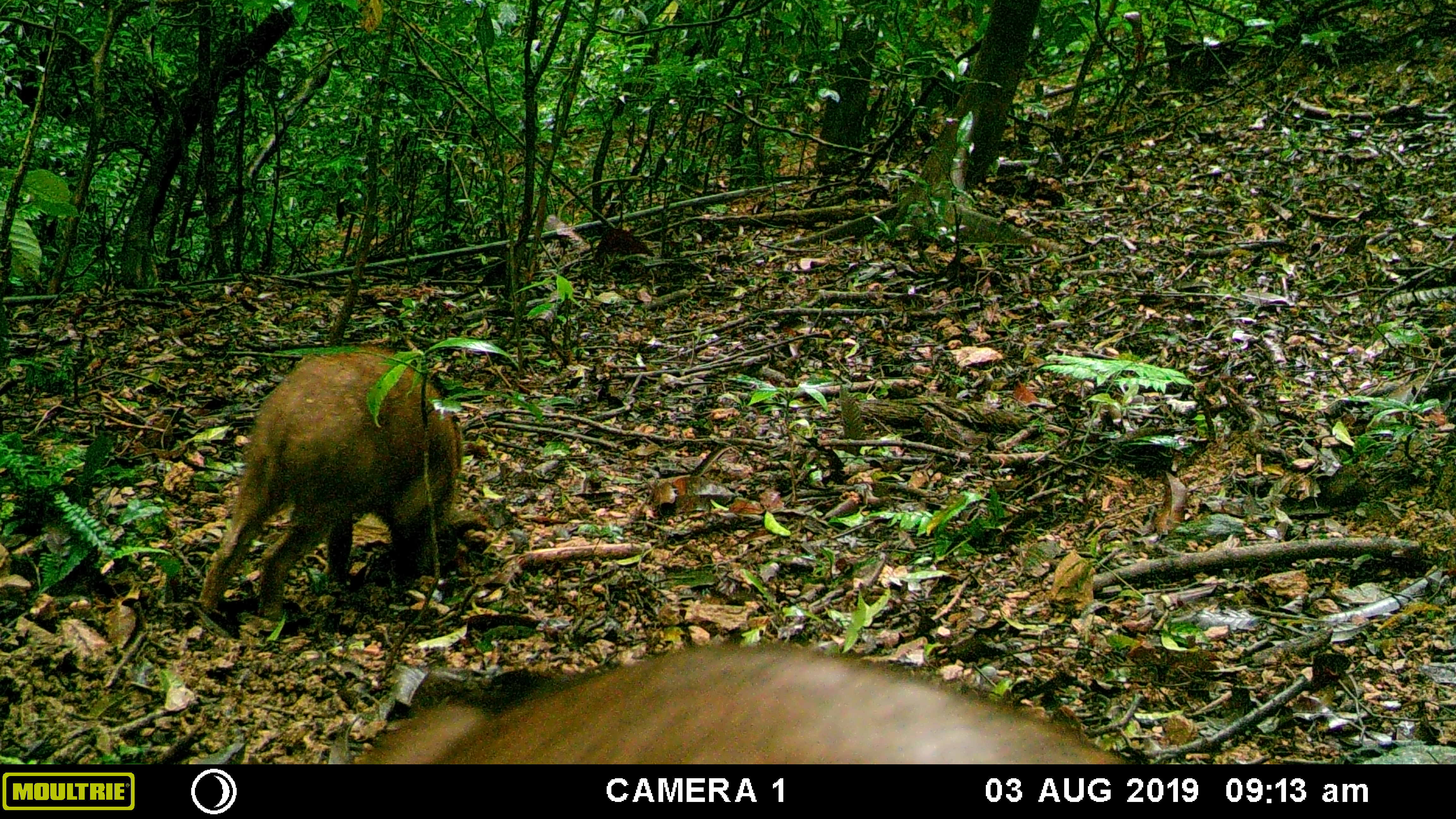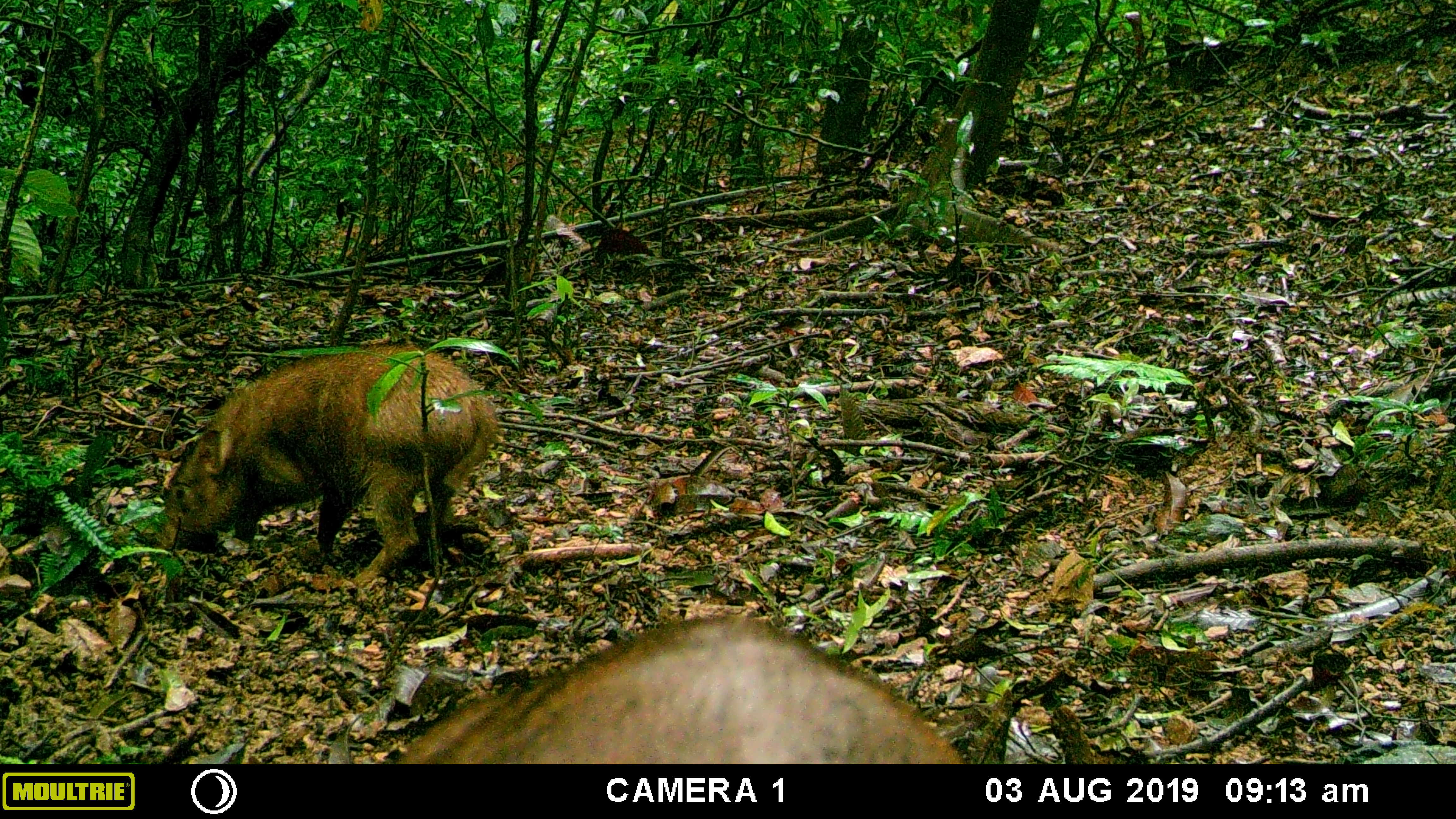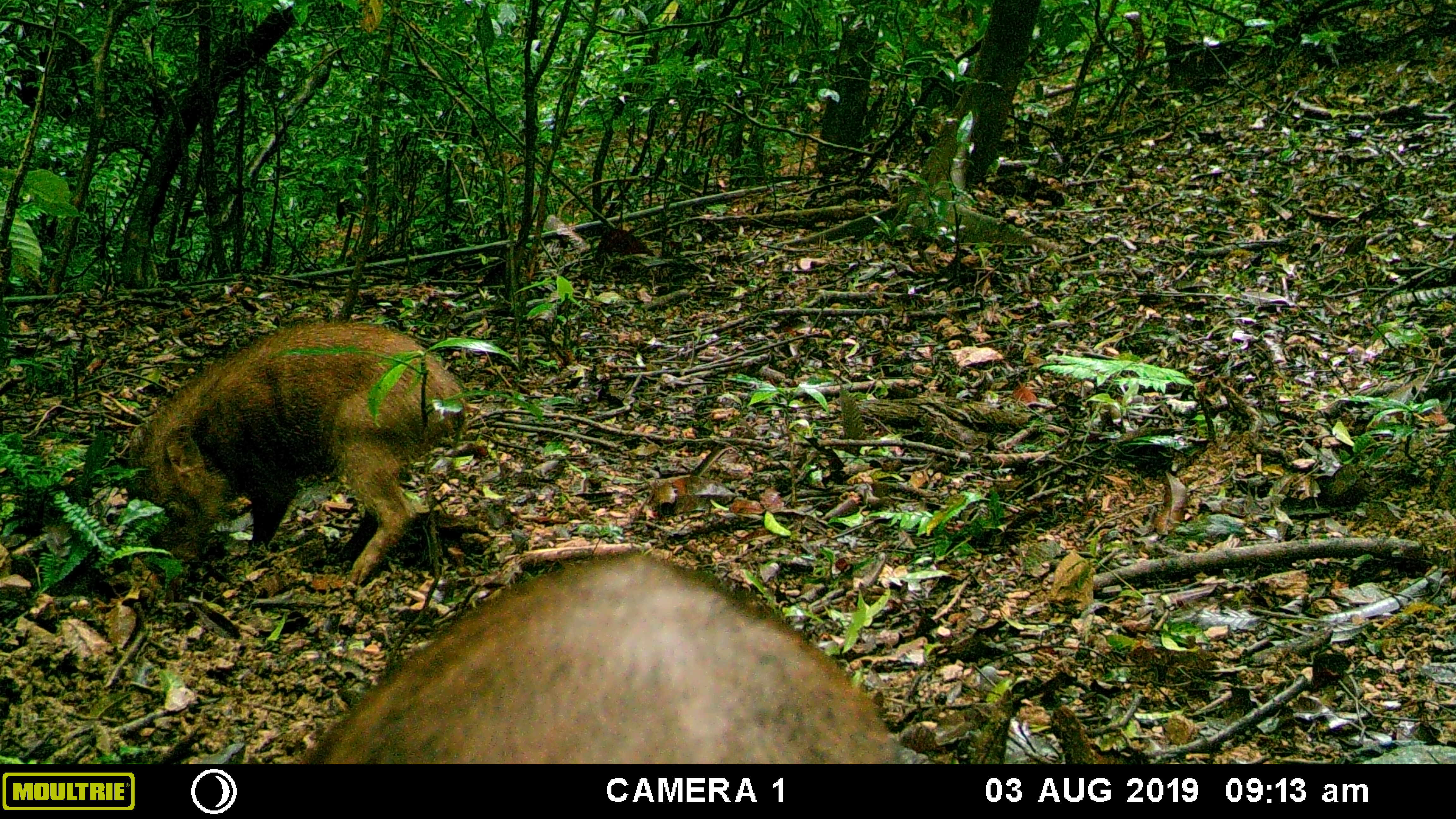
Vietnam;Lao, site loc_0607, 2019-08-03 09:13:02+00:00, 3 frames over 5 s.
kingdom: Animalia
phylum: Chordata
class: Mammalia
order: Artiodactyla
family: Suidae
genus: Sus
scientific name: Sus scrofa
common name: eurasian wild pig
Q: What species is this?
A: Eurasian wild pig (Sus scrofa).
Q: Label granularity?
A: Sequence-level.